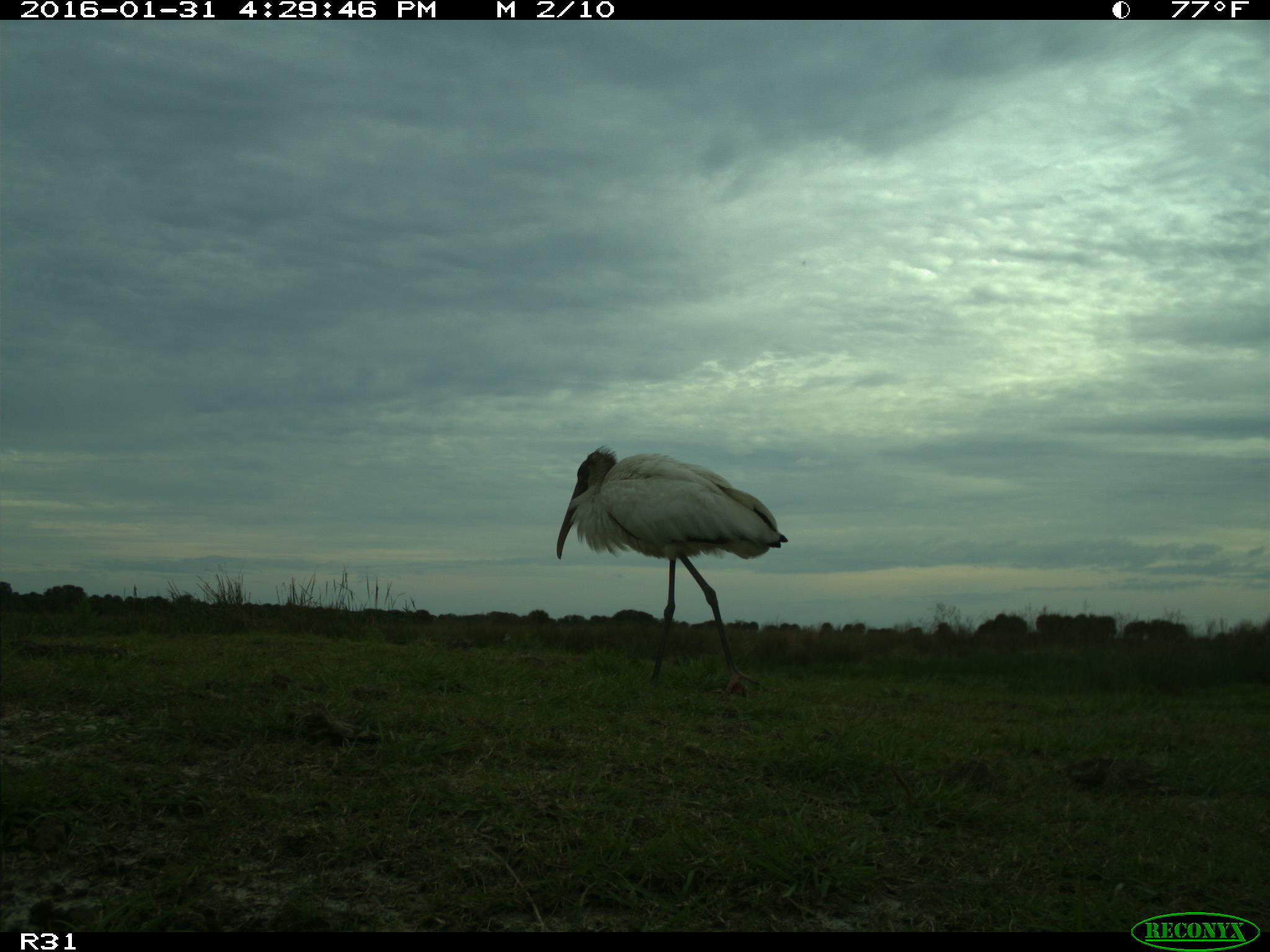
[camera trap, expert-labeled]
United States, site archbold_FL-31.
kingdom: Animalia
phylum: Chordata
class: Aves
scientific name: Aves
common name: birds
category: unidentified bird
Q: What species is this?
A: Unidentified bird (birds) (Aves).